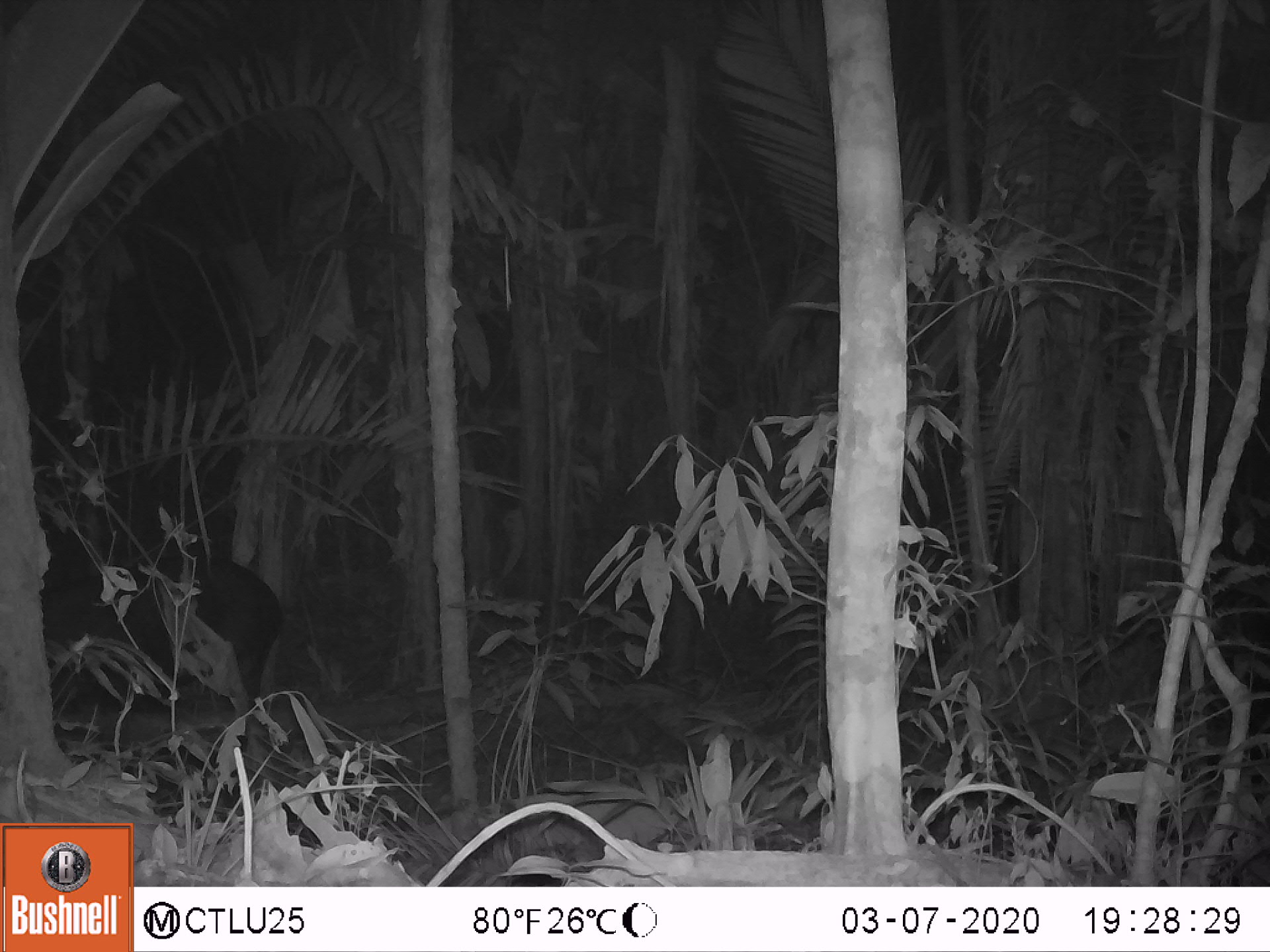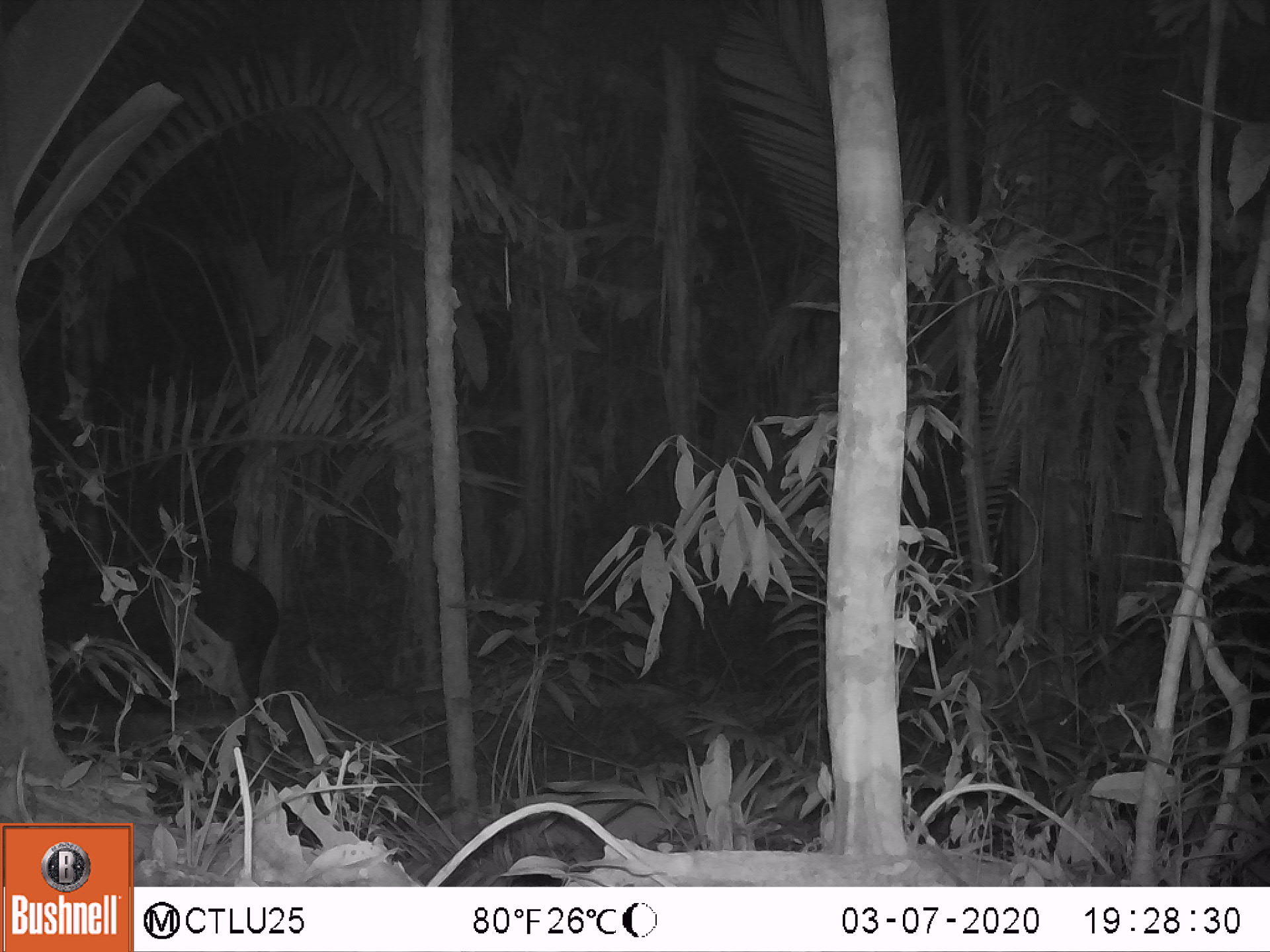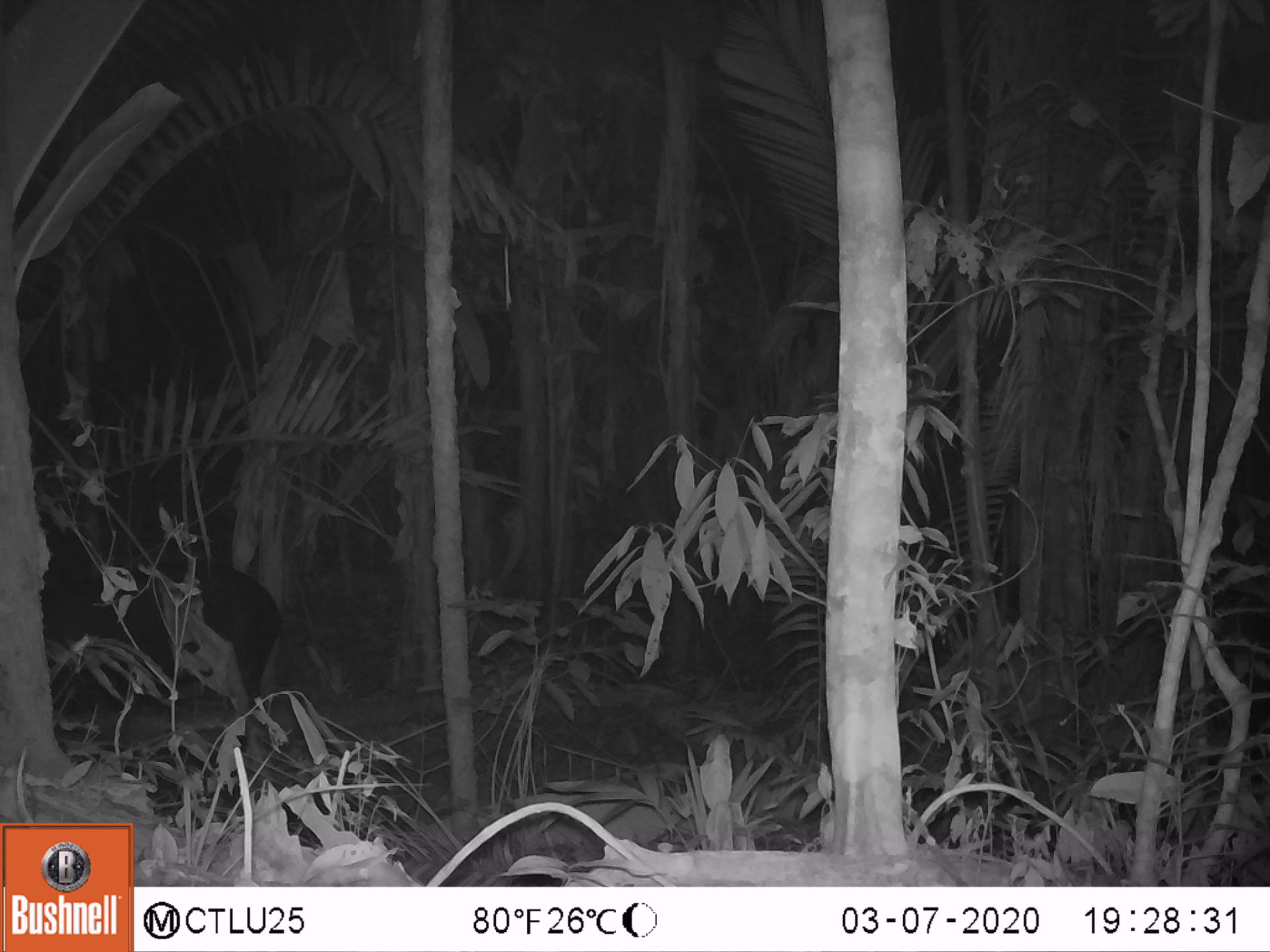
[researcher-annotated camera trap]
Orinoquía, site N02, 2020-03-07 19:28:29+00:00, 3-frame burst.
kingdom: Animalia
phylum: Chordata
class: Mammalia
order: Perissodactyla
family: Tapiridae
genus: Tapirus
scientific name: Tapirus terrestris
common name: lowland tapir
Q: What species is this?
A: Lowland tapir (Tapirus terrestris).